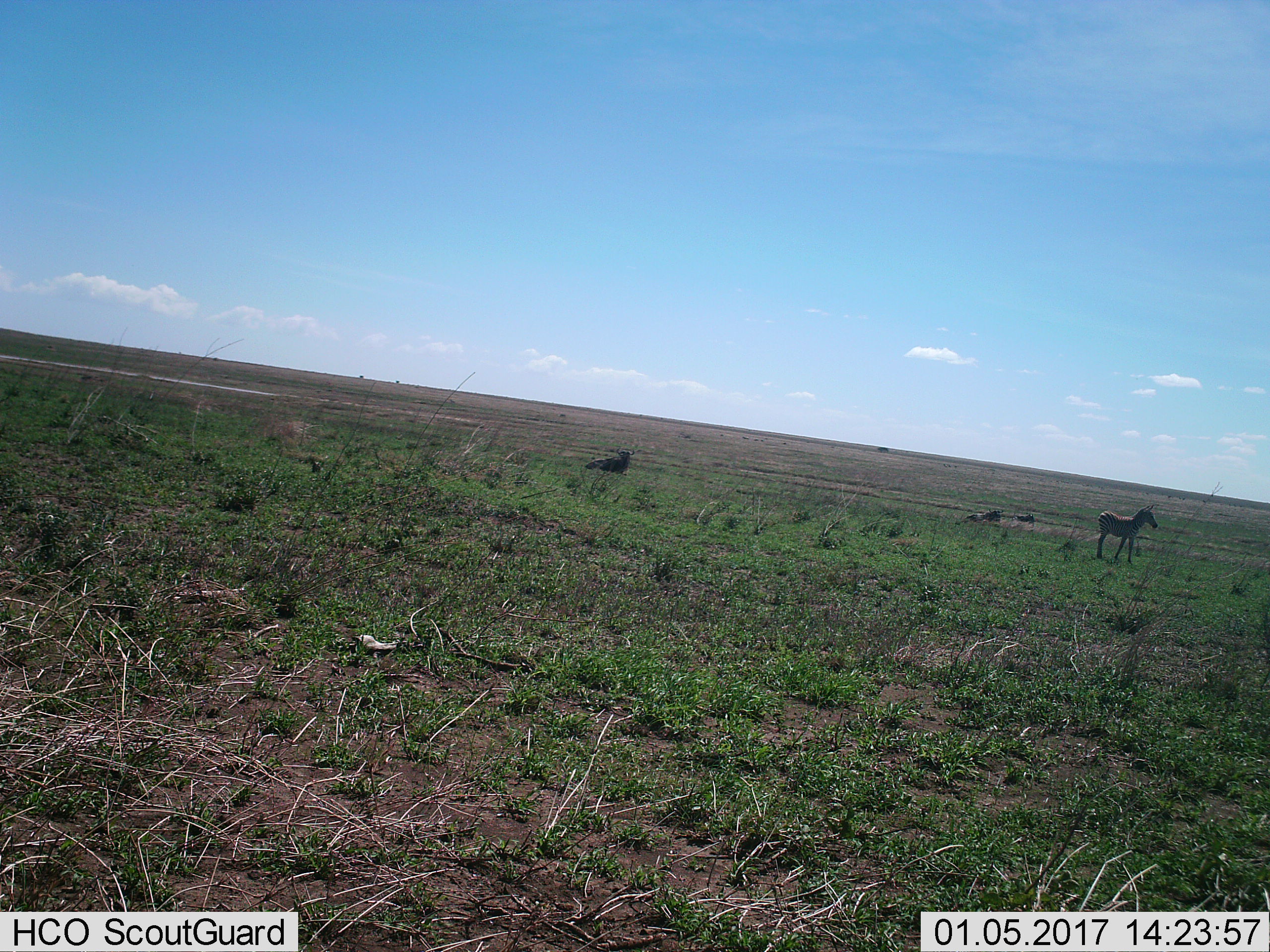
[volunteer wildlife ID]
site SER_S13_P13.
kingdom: Animalia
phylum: Chordata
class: Mammalia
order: Perissodactyla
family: Equidae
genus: Equus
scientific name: Equus quagga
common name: plains zebra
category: zebraplains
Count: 1.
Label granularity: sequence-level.